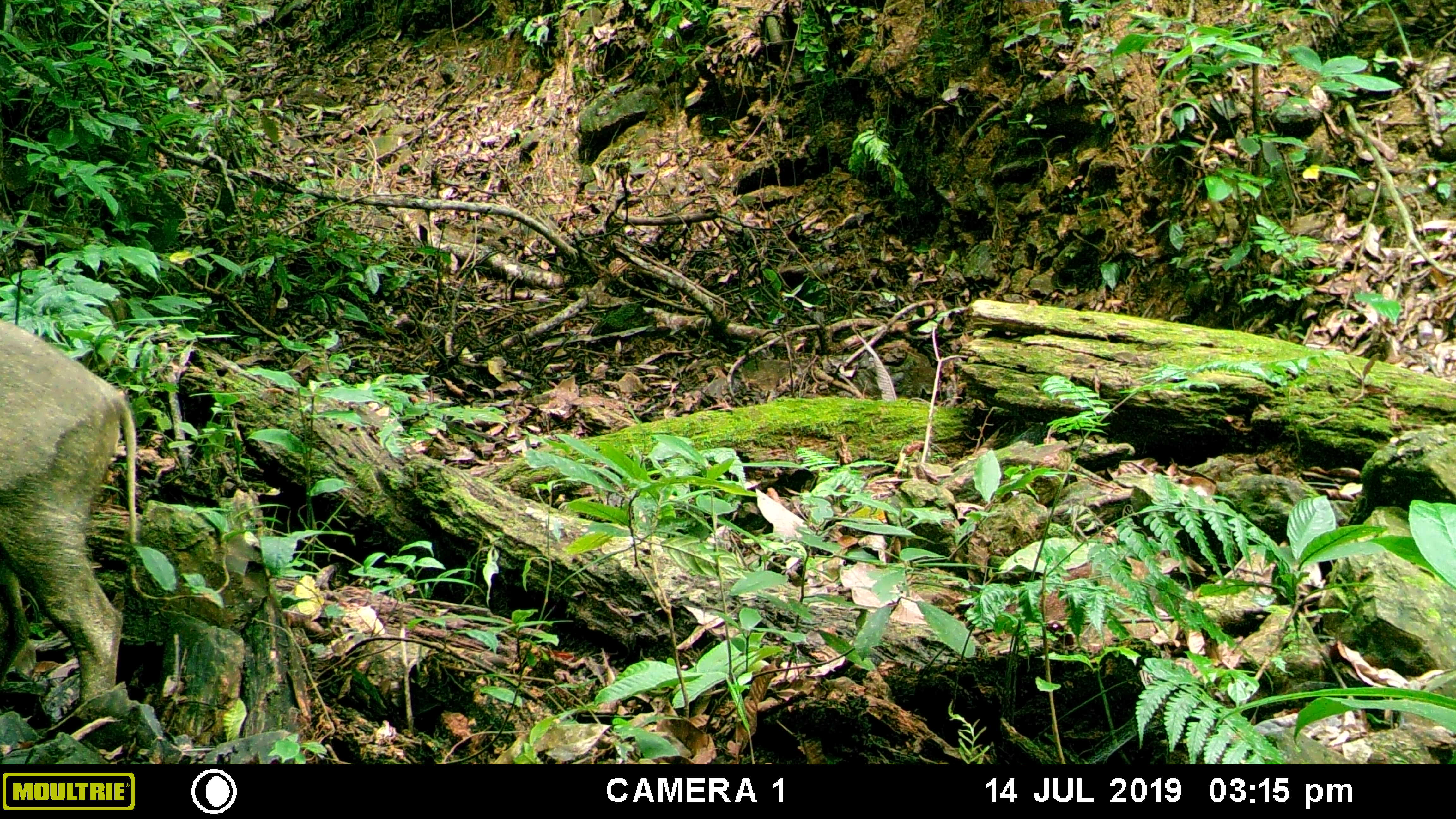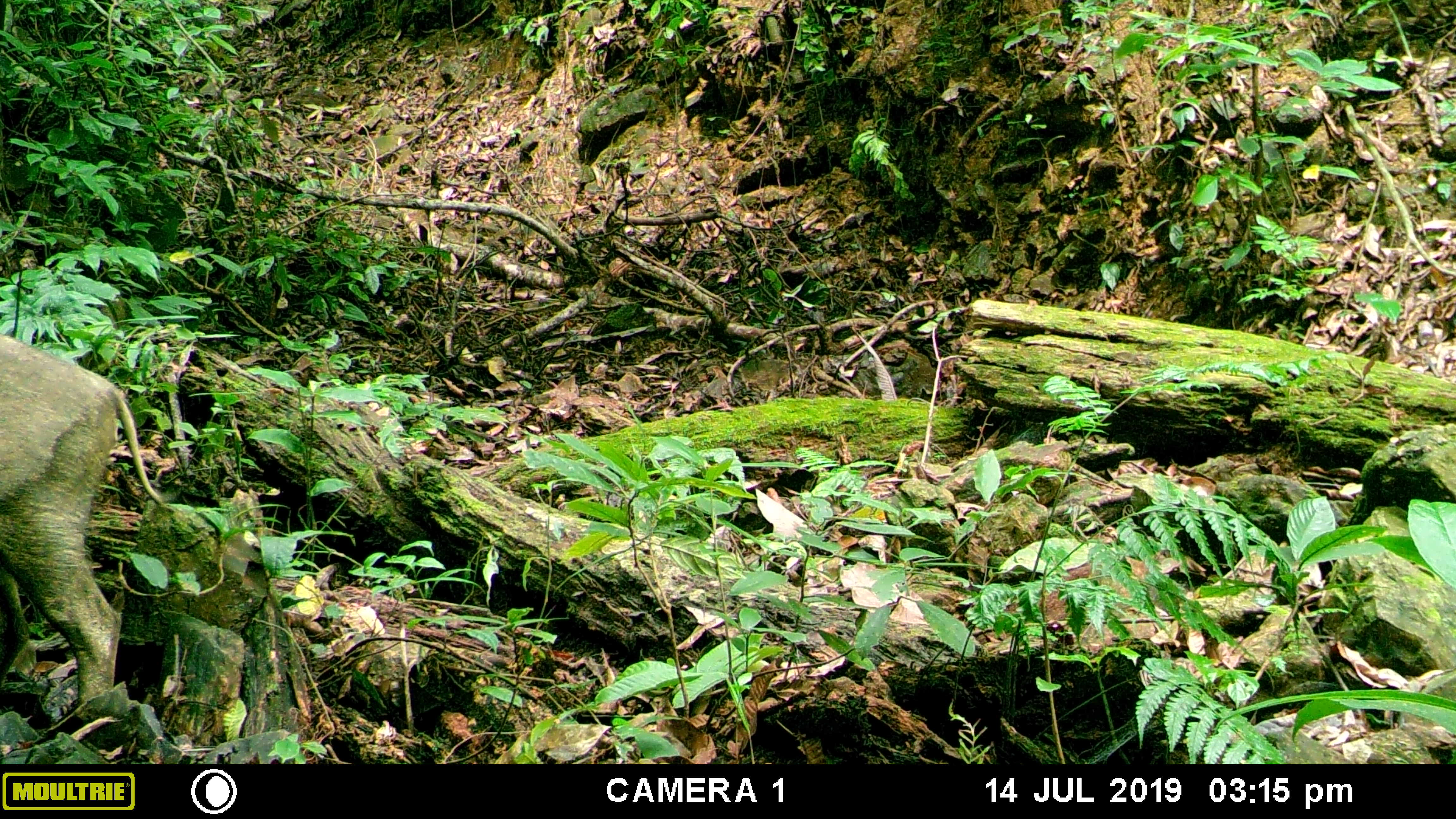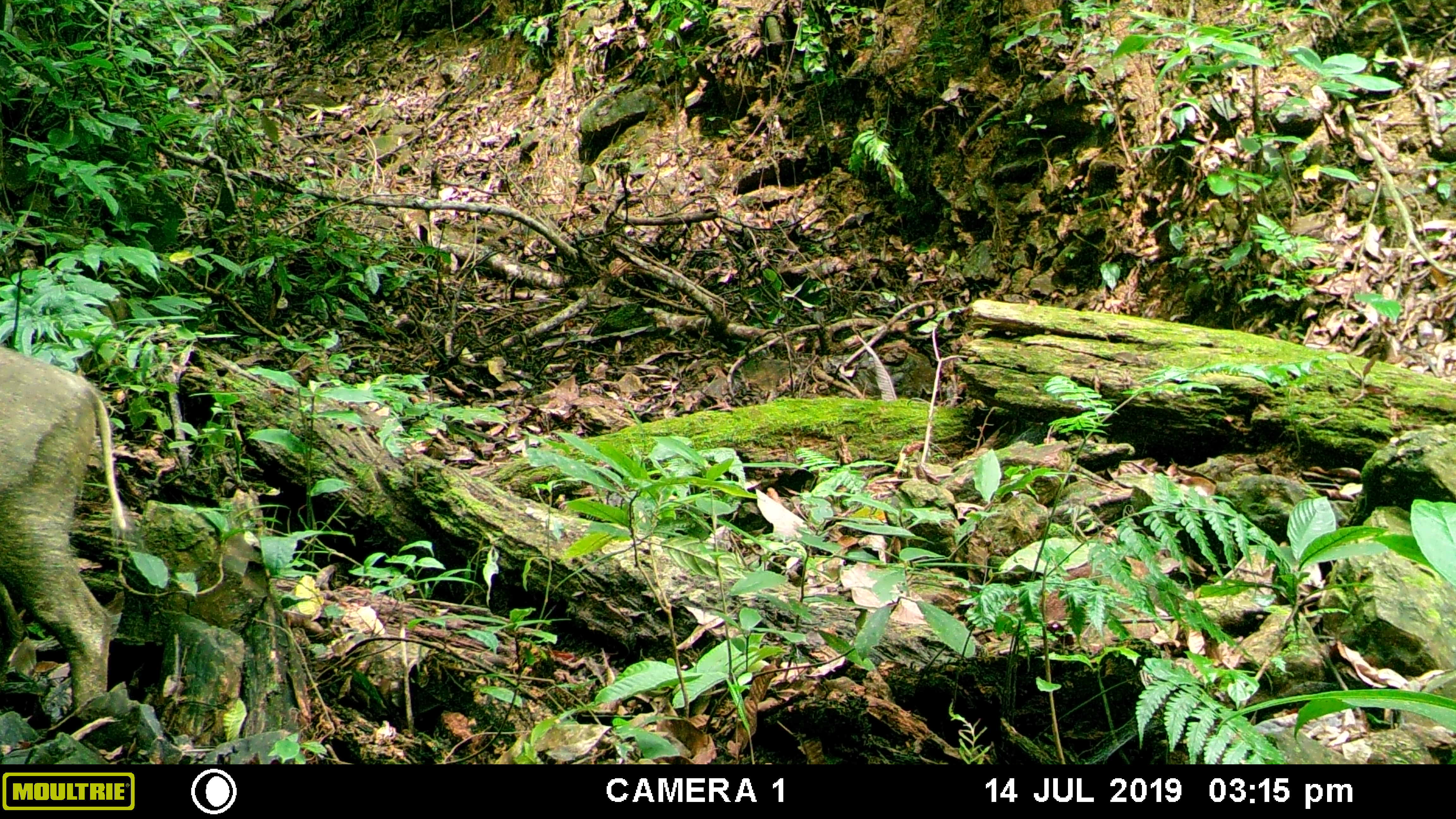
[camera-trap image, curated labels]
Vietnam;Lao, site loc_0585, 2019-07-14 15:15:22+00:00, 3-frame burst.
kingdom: Animalia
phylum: Chordata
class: Mammalia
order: Artiodactyla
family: Suidae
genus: Sus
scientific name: Sus scrofa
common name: eurasian wild pig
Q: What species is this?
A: Eurasian wild pig (Sus scrofa).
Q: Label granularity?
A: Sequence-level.